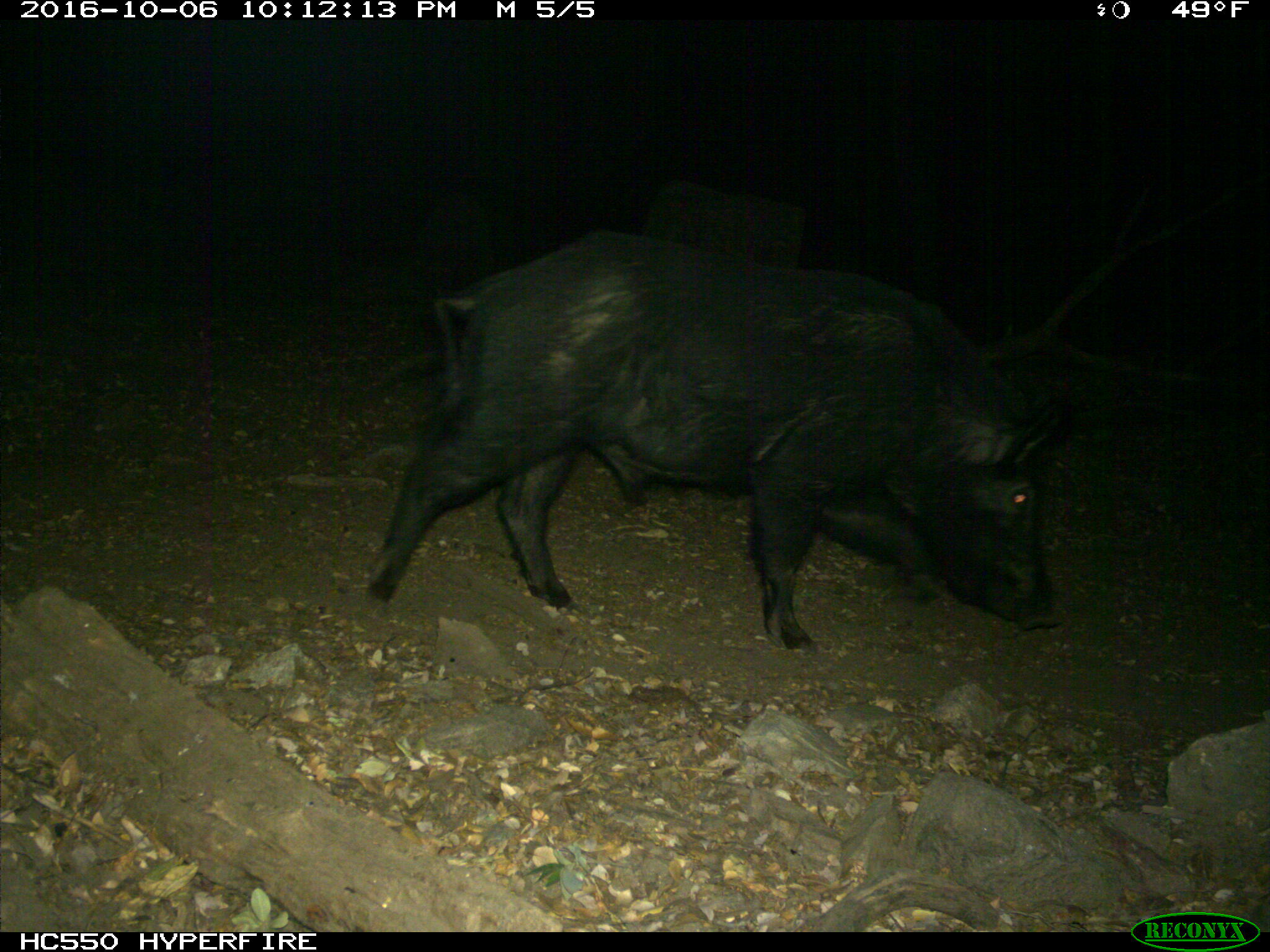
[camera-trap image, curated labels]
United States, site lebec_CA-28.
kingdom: Animalia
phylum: Chordata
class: Mammalia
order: Artiodactyla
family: Suidae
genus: Sus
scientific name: Sus scrofa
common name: wild boar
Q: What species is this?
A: Sus scrofa (wild boar).